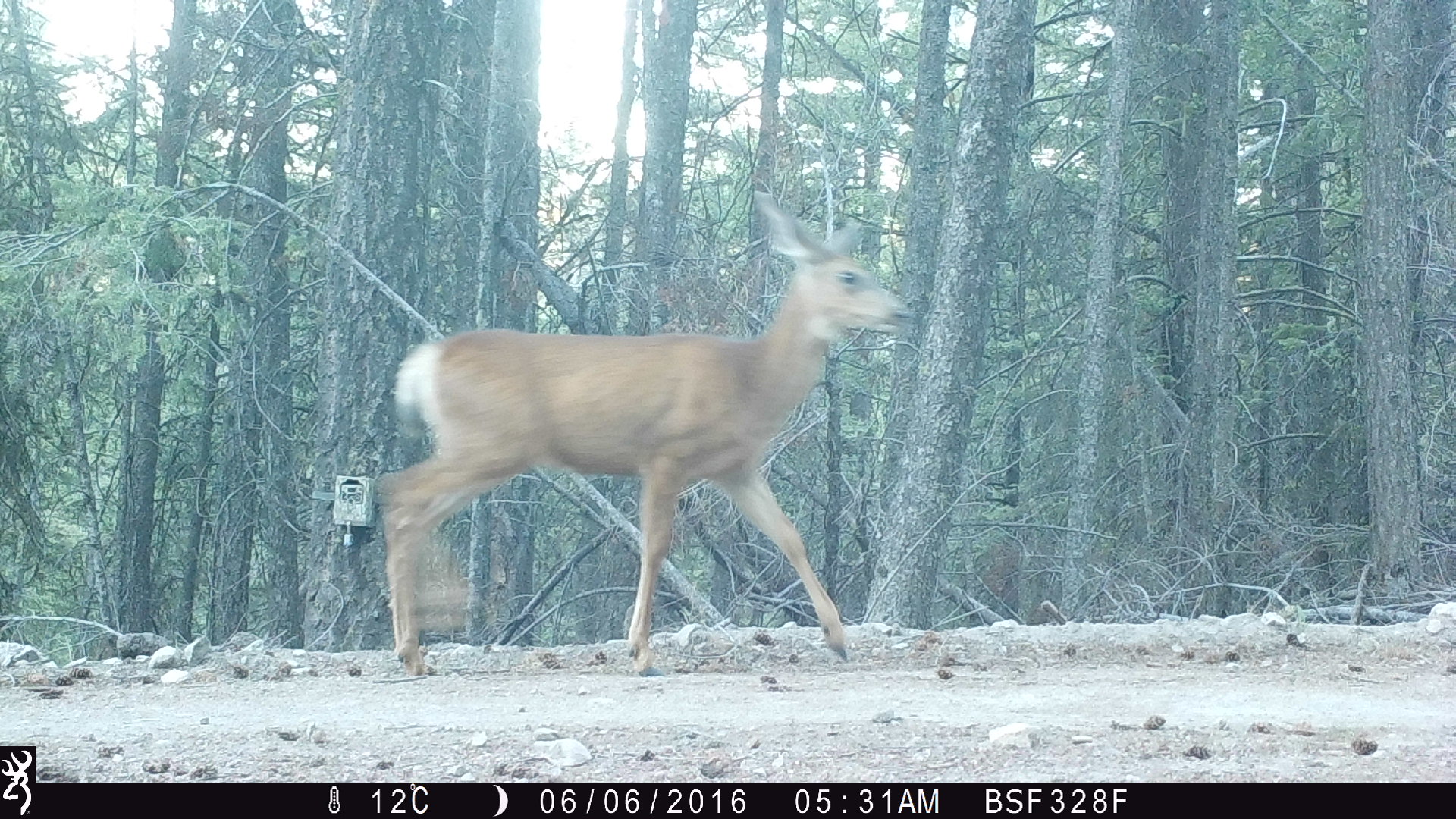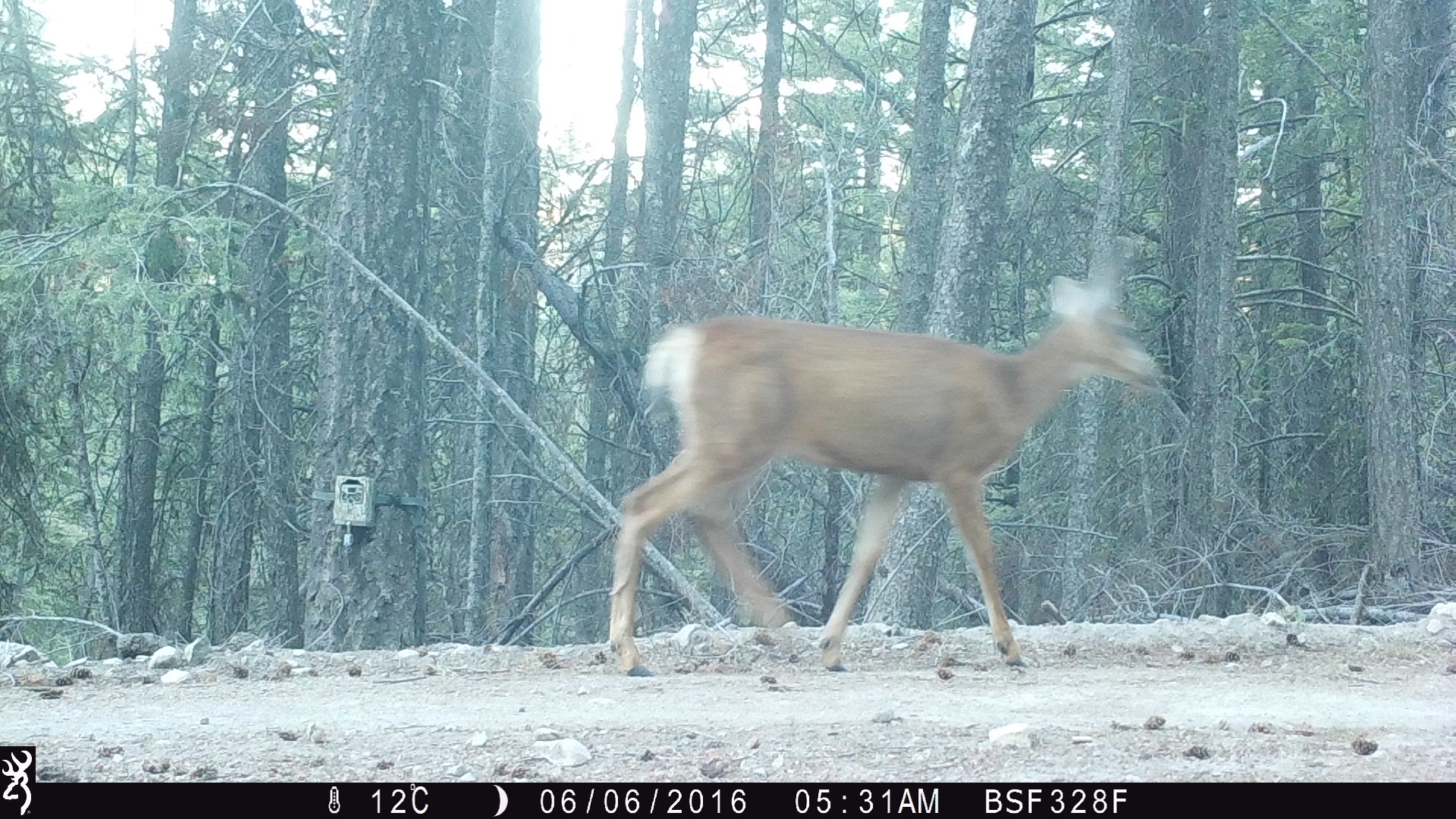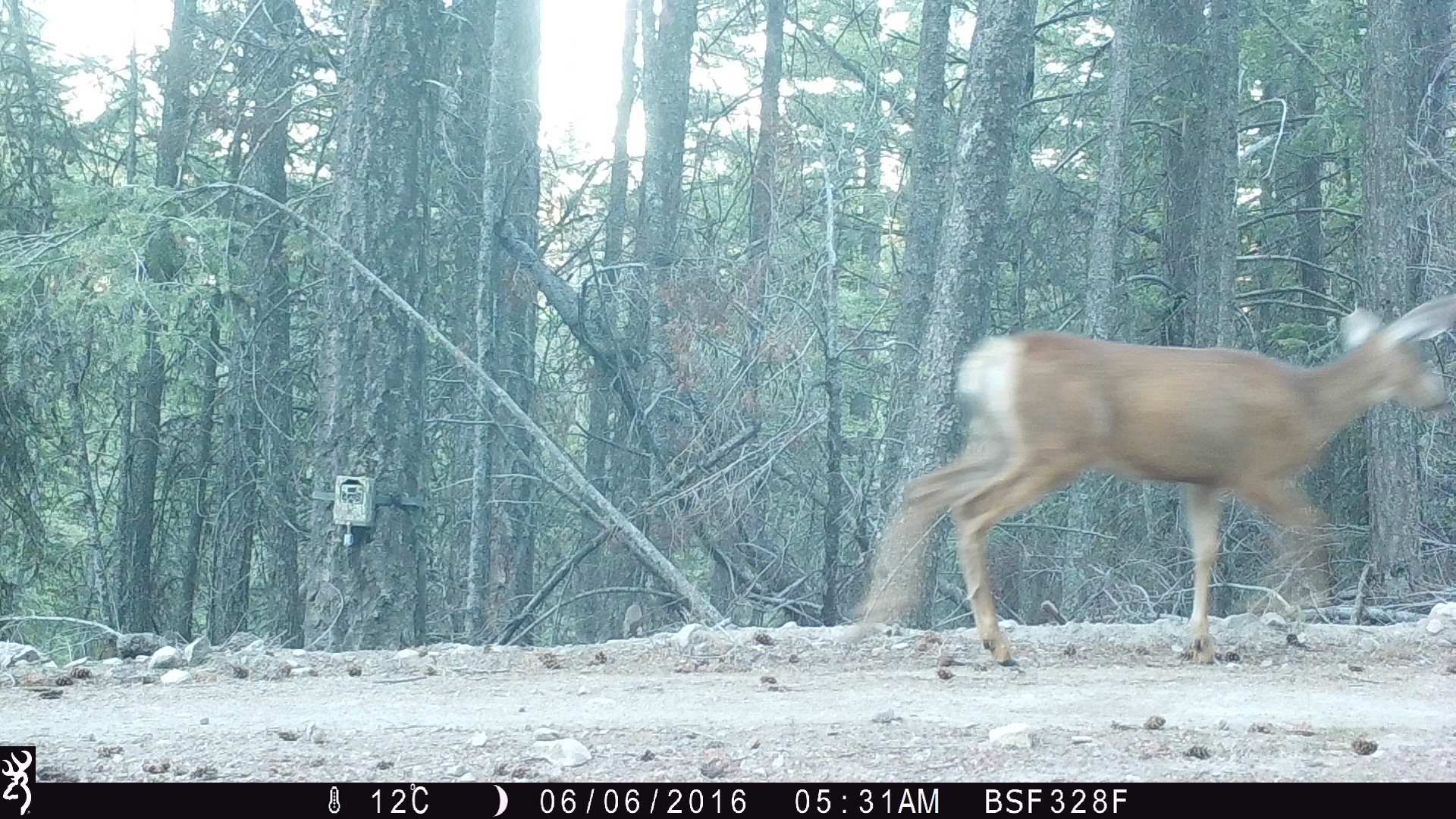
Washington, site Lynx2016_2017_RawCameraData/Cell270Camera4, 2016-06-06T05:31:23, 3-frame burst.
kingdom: Animalia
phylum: Chordata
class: Mammalia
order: Artiodactyla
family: Cervidae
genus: Odocoileus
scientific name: Odocoileus hemionus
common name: mule deer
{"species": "Odocoileus hemionus (mule deer)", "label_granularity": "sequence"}